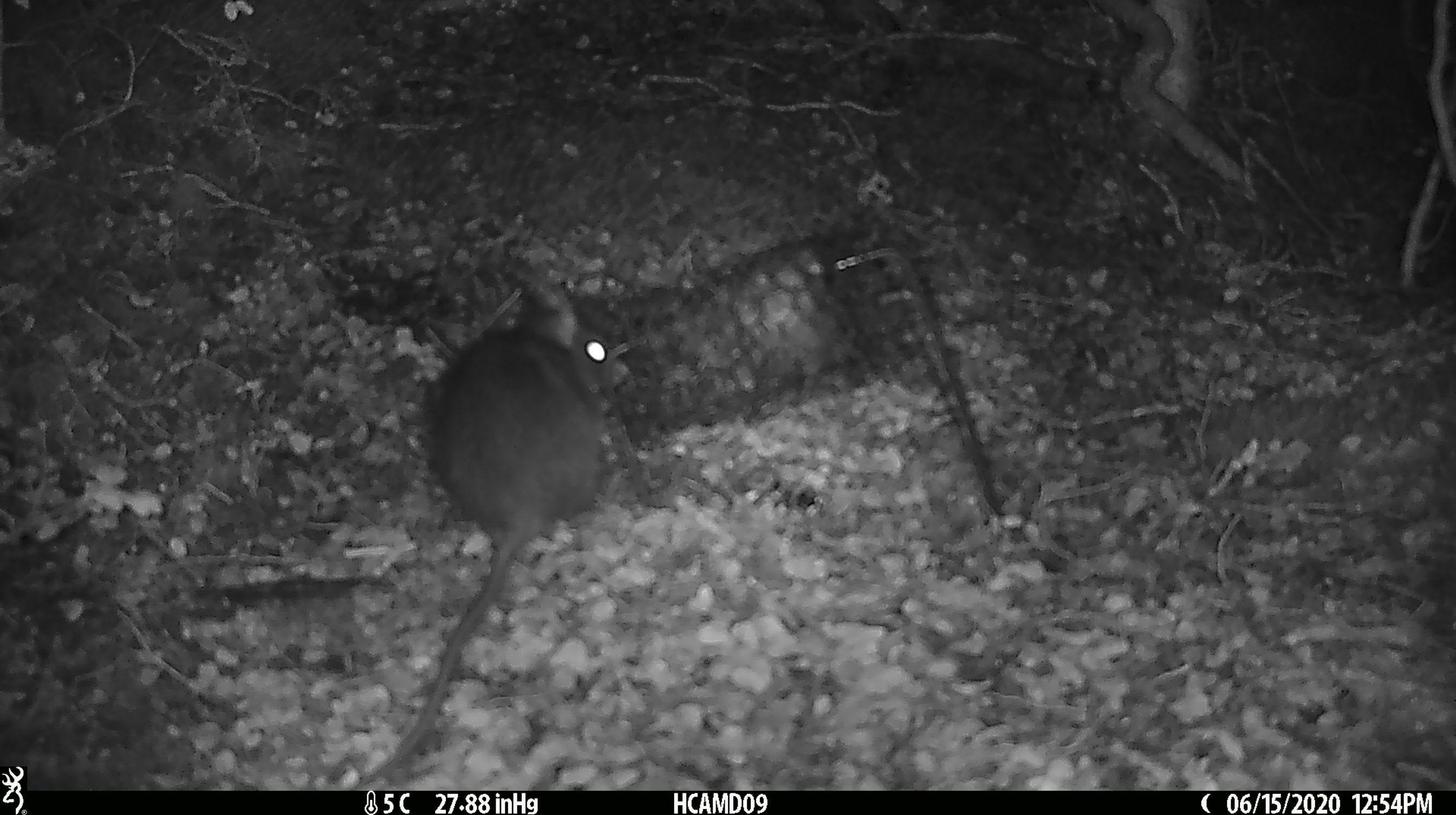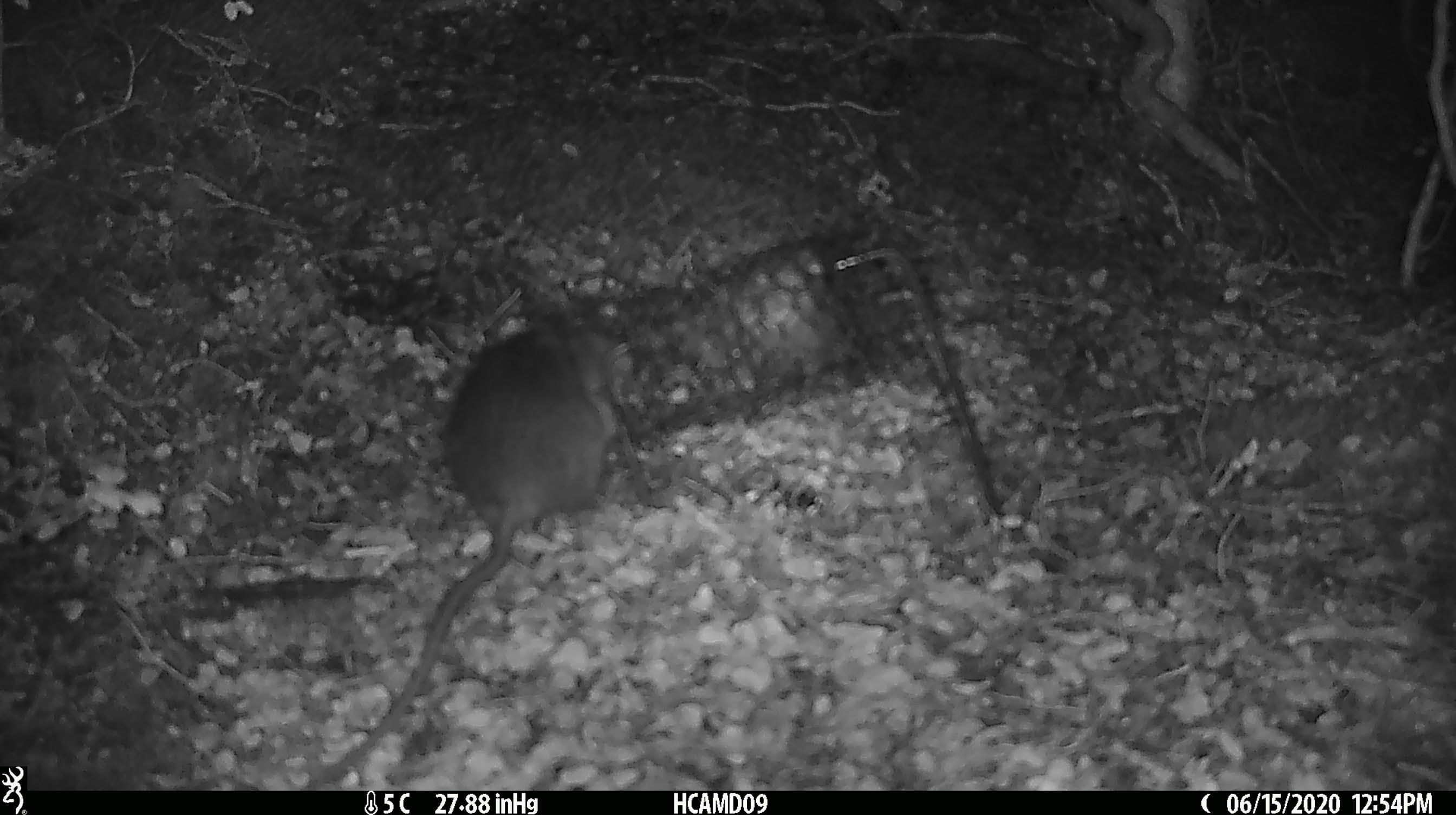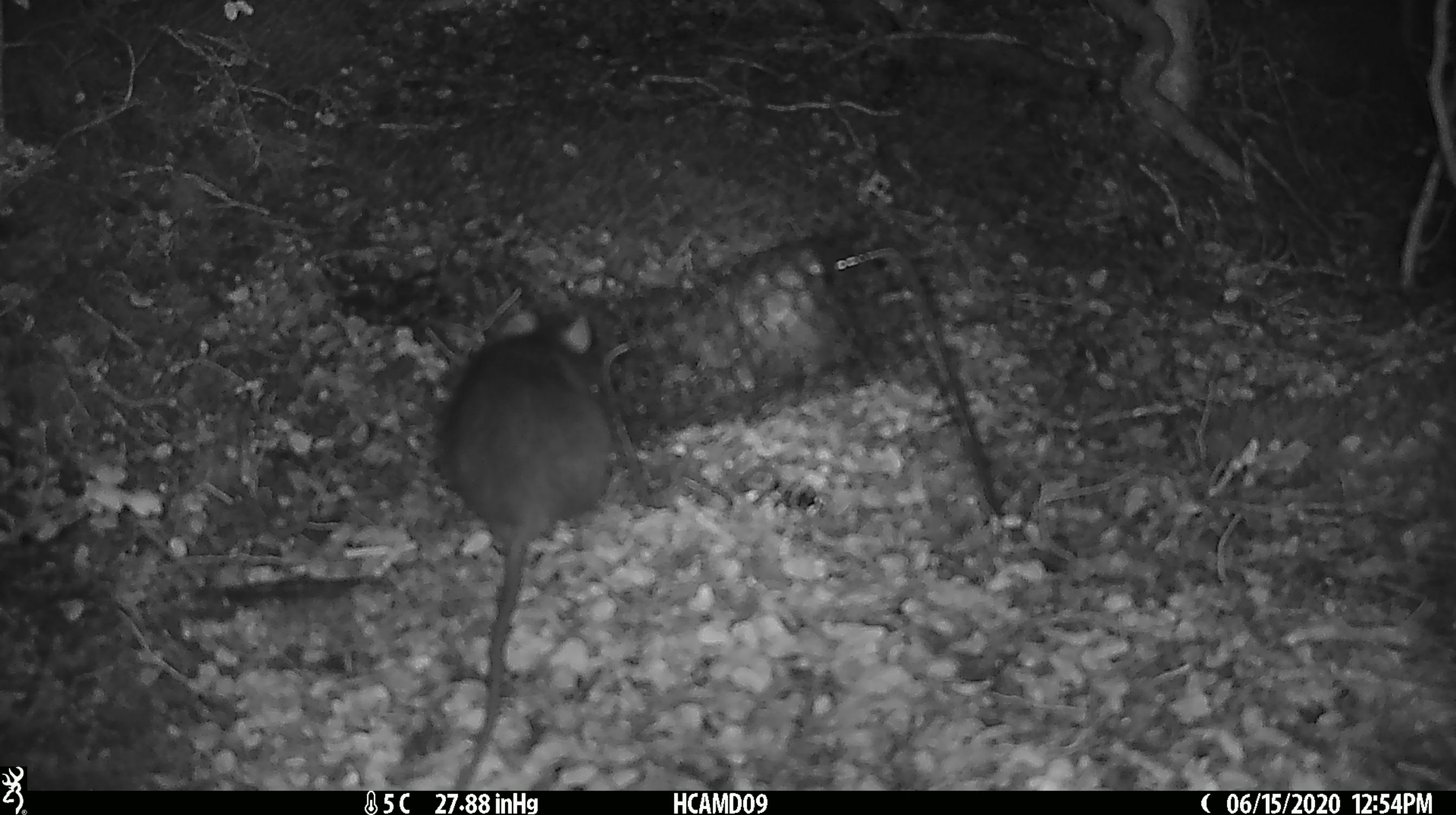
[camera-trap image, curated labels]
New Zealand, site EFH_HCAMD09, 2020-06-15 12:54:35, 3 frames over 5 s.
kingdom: Animalia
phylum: Chordata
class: Mammalia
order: Rodentia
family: Muridae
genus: Rattus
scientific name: Rattus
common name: rat